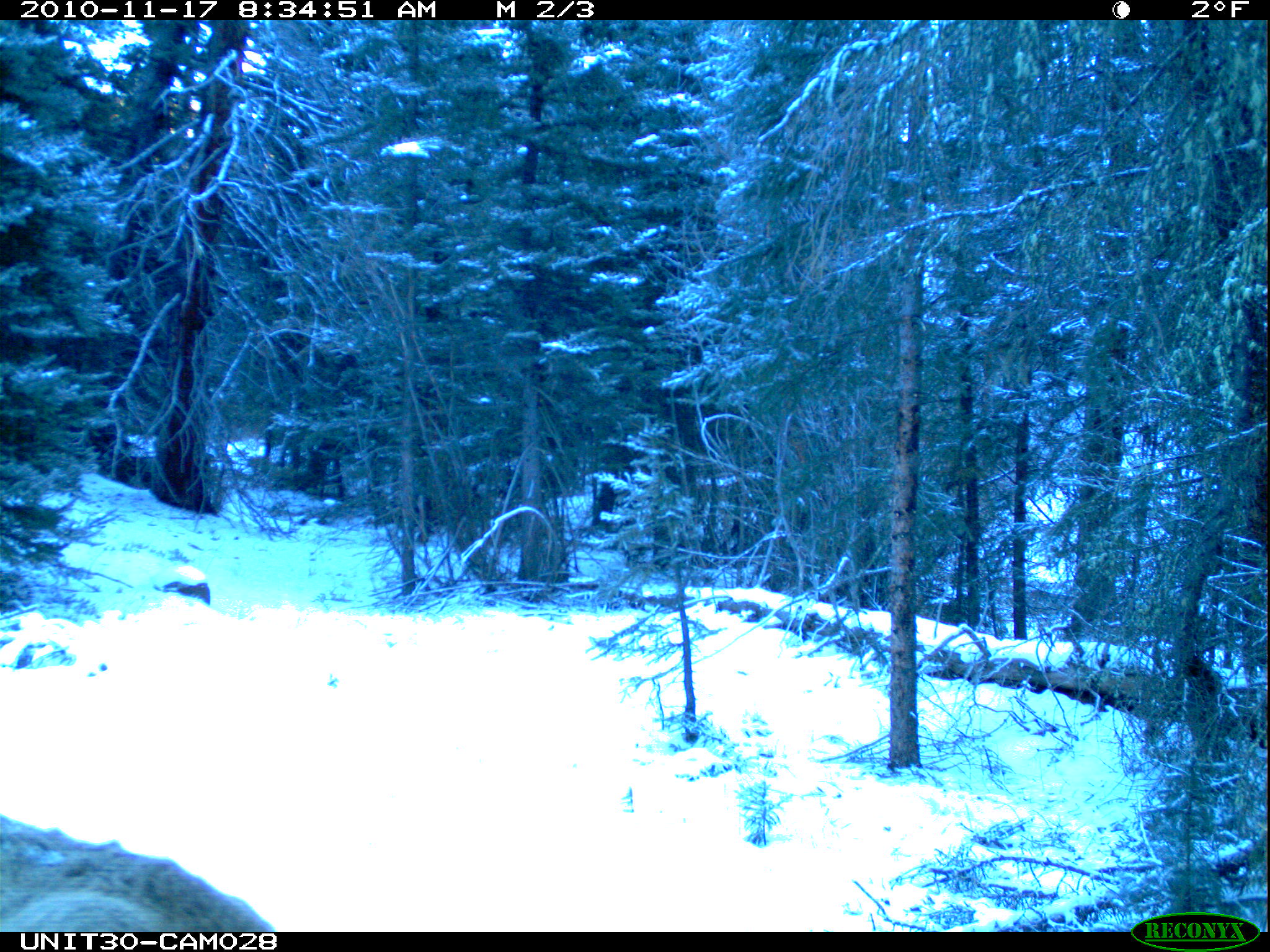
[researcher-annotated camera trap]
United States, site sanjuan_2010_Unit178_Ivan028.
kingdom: Animalia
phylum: Chordata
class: Mammalia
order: Artiodactyla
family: Cervidae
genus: Cervus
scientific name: Cervus elaphus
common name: red deer